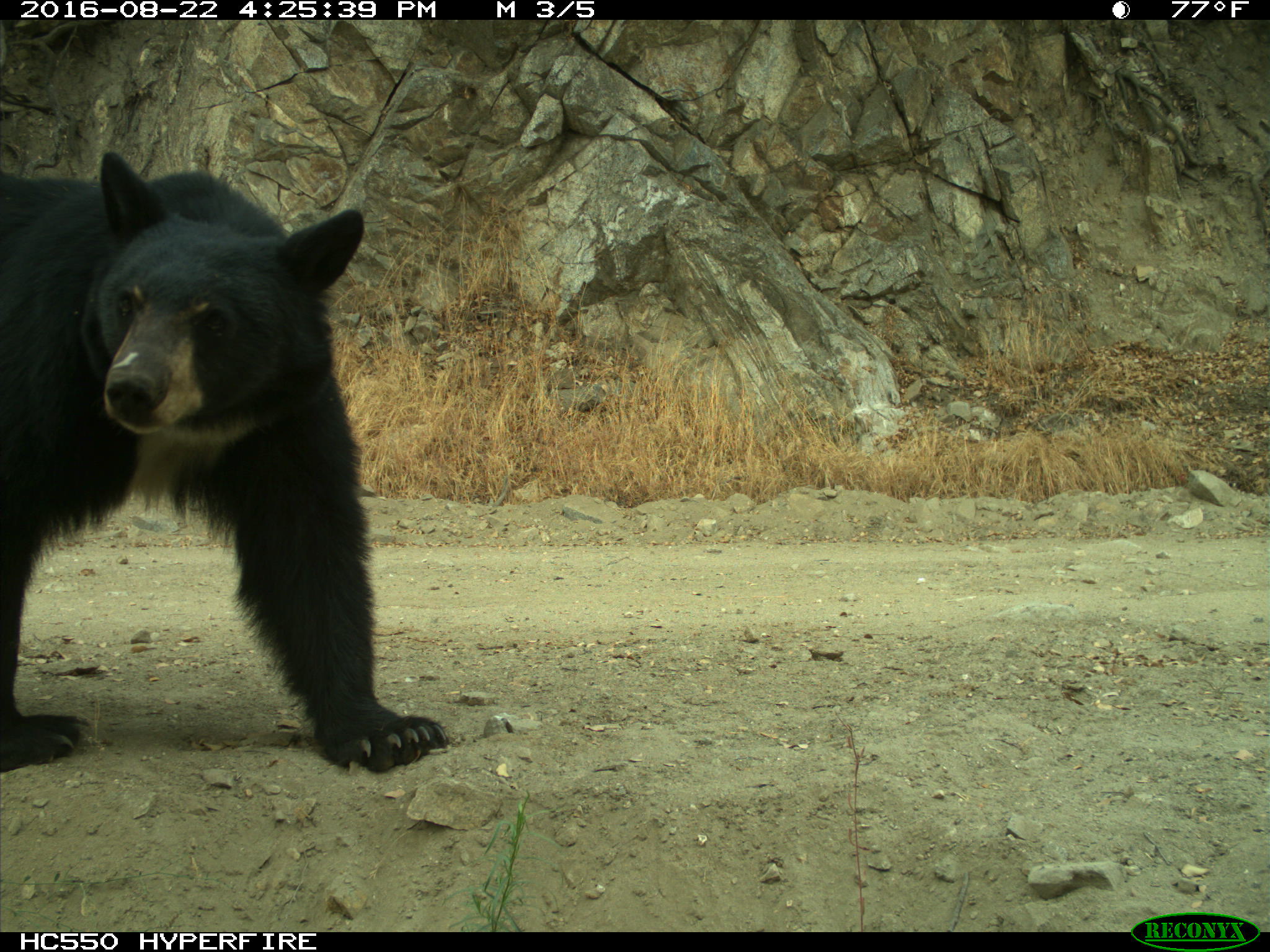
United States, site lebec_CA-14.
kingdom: Animalia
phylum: Chordata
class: Mammalia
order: Carnivora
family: Ursidae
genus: Ursus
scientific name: Ursus americanus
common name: american black bear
Ursus americanus (american black bear).